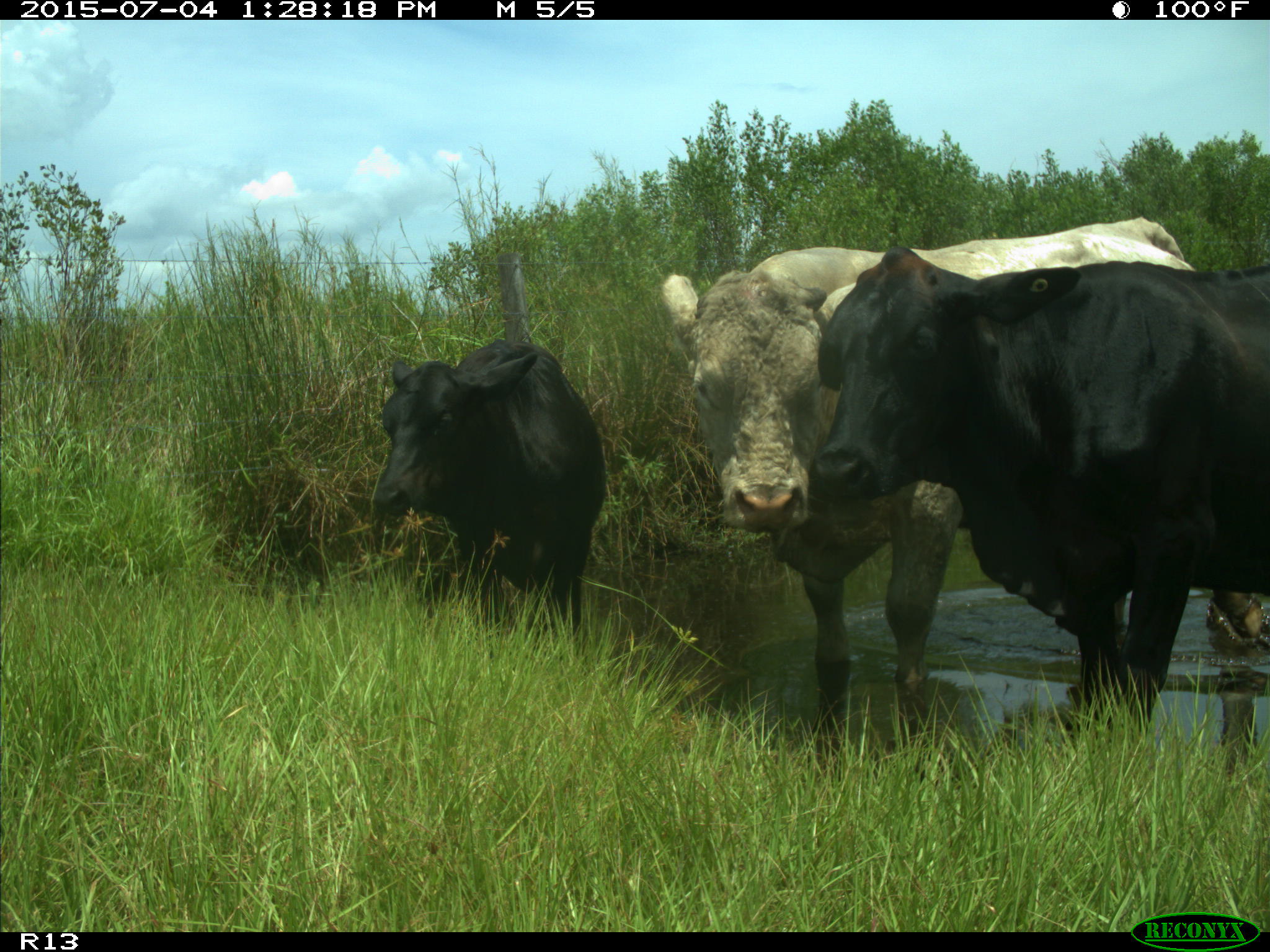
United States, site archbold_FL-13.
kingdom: Animalia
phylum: Chordata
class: Mammalia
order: Artiodactyla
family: Bovidae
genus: Bos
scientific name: Bos taurus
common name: domestic cow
Bos taurus (domestic cow).